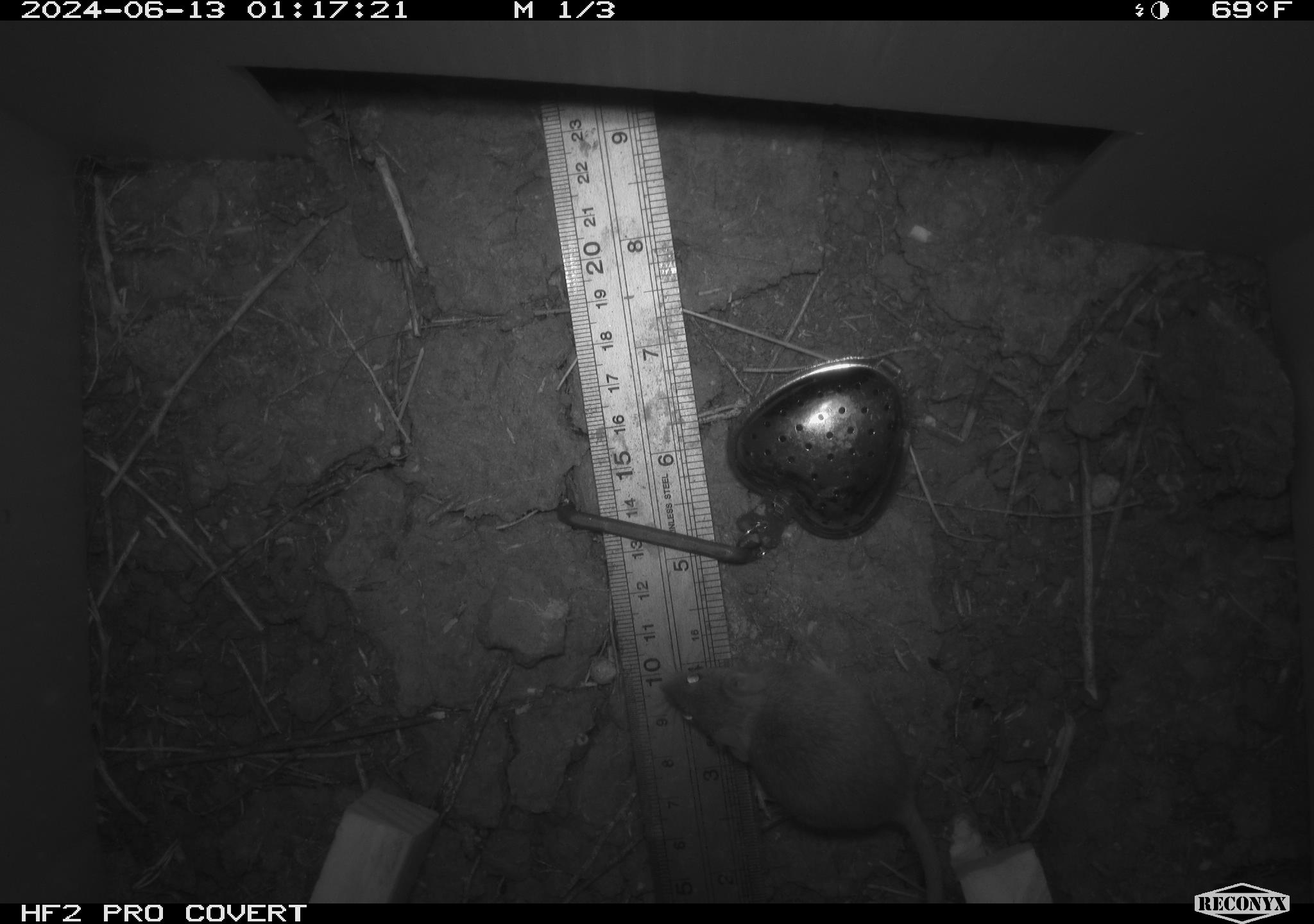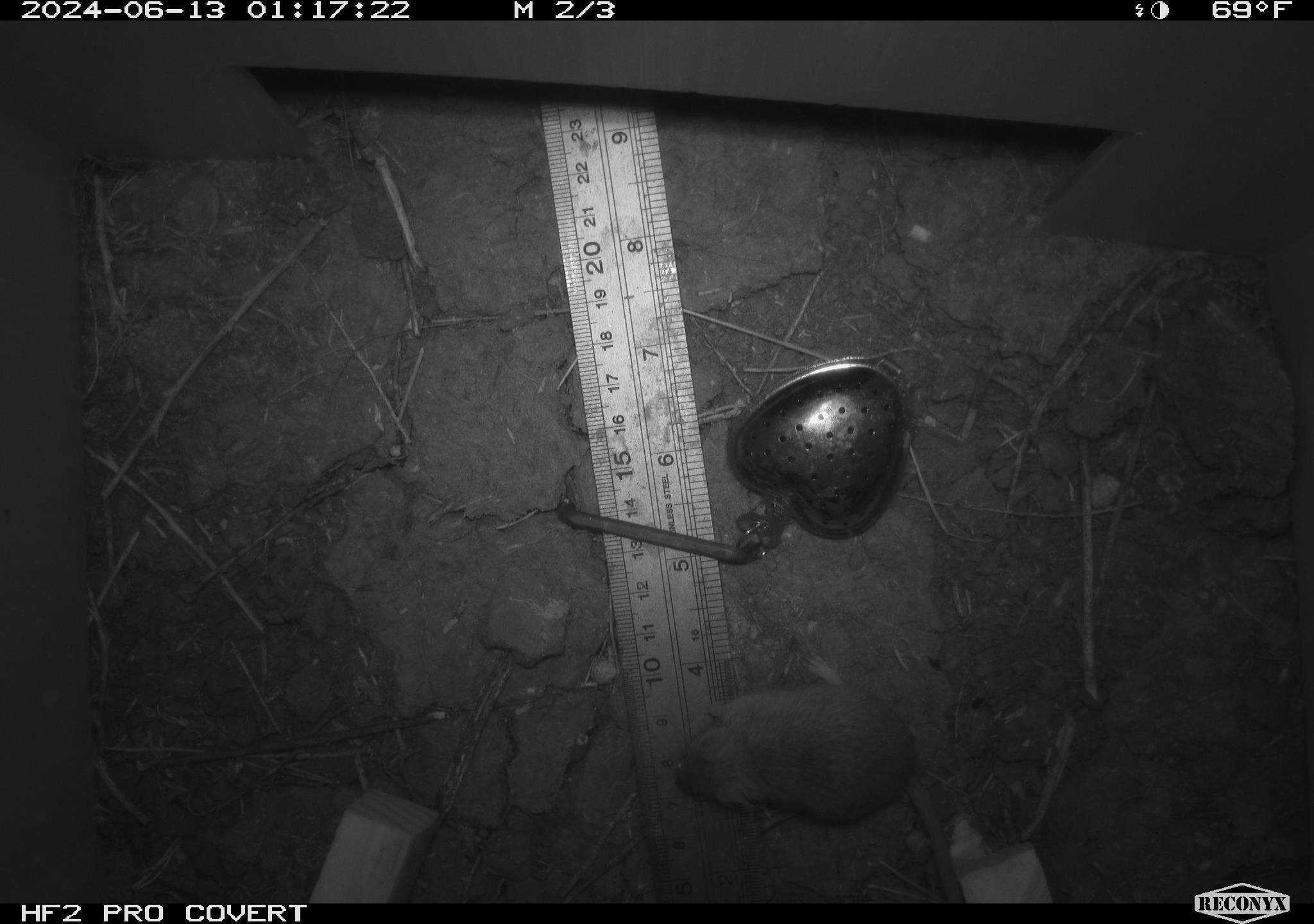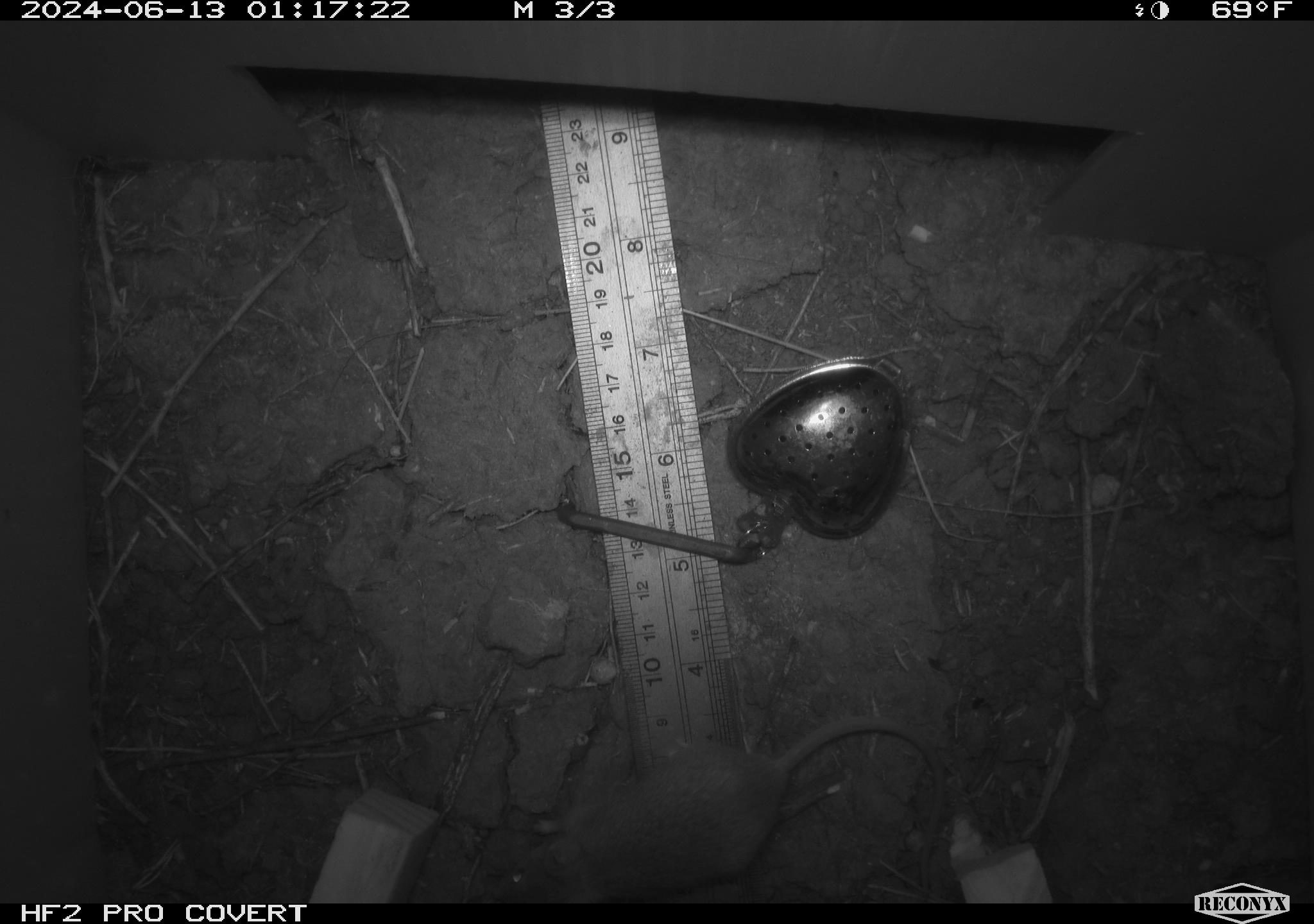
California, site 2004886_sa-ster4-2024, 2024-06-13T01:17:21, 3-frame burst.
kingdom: Animalia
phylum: Chordata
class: Mammalia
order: Rodentia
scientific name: Rodentia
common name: mouse species